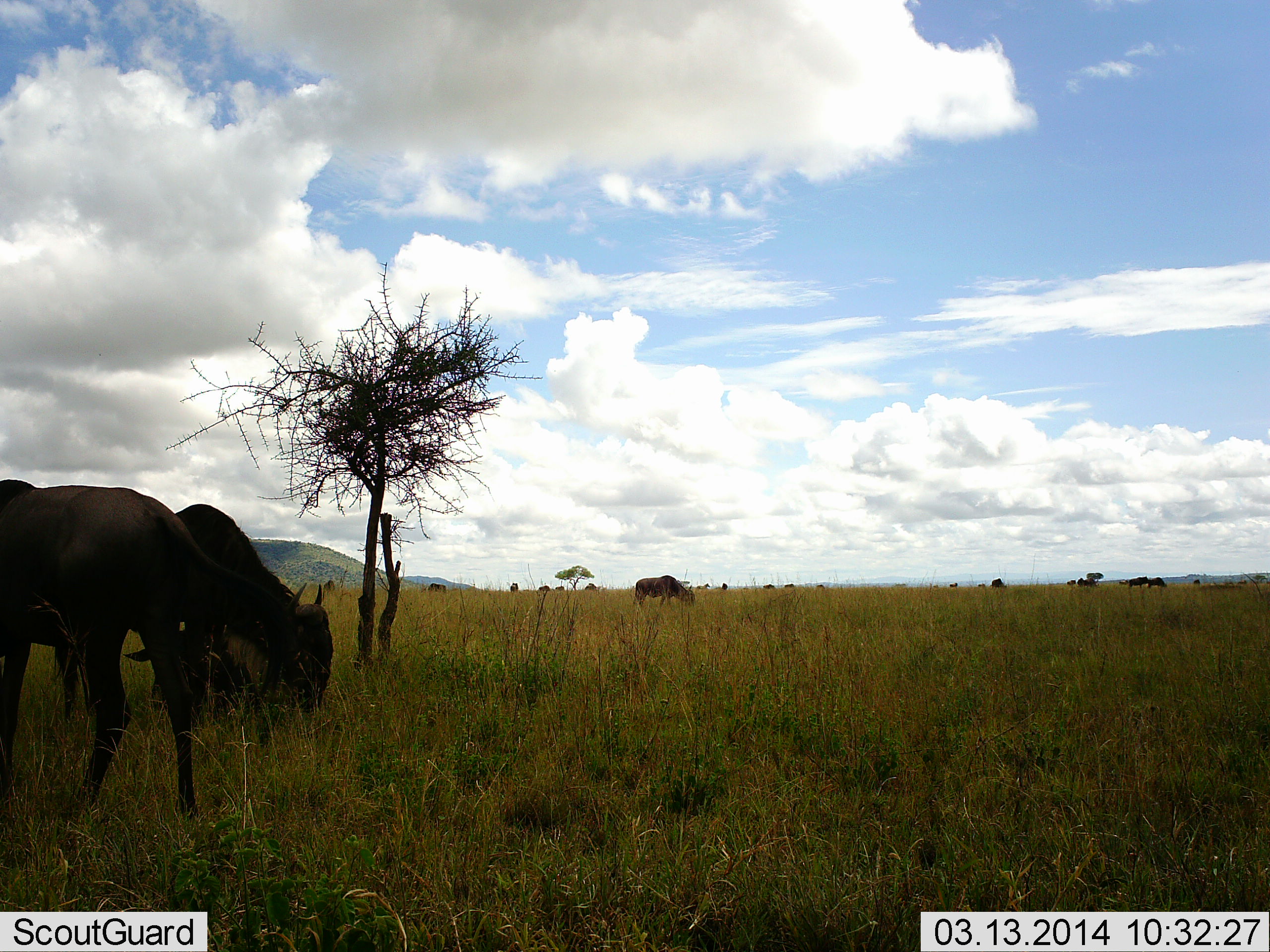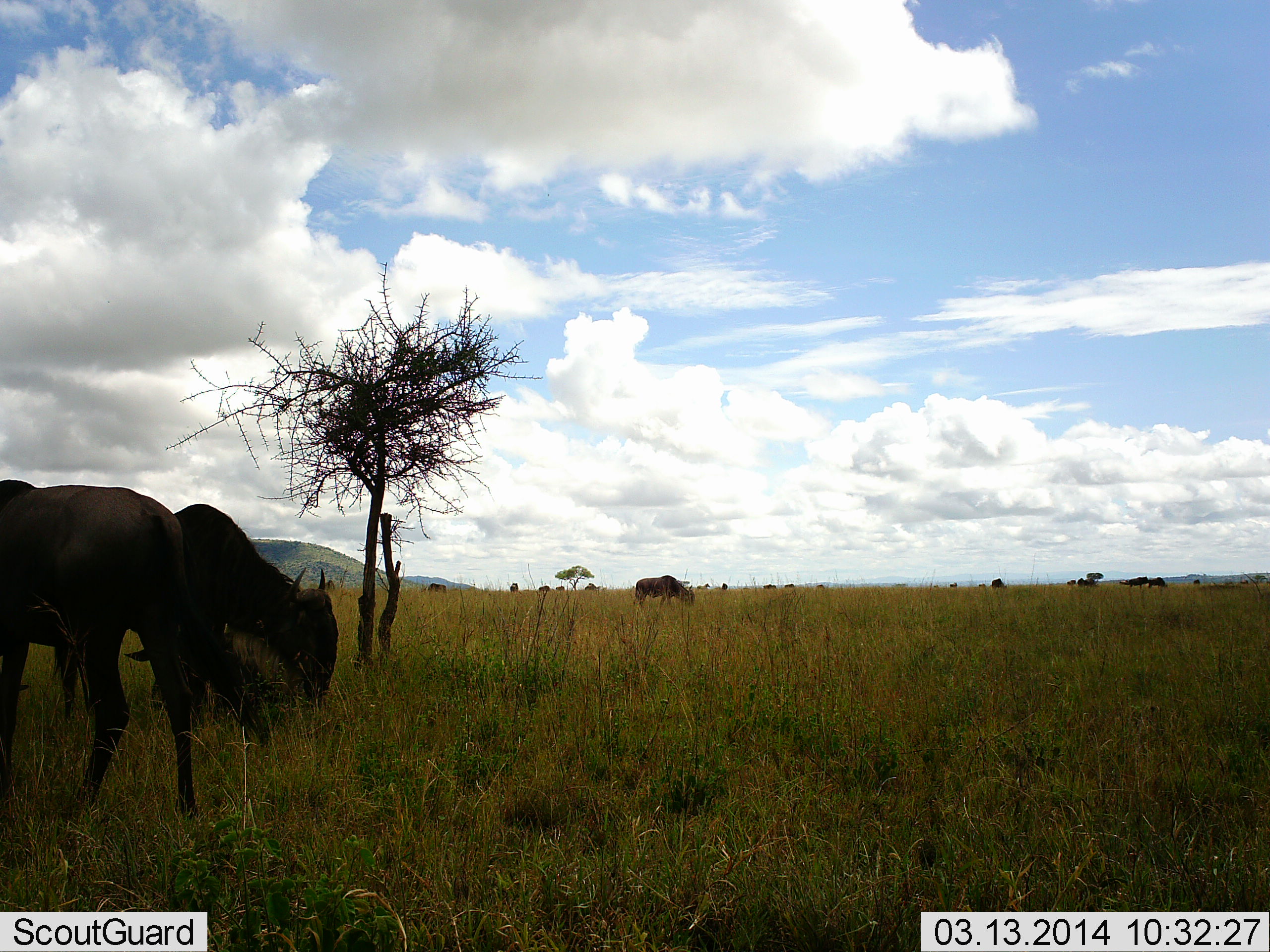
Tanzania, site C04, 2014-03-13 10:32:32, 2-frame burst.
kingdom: Animalia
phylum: Chordata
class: Mammalia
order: Artiodactyla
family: Bovidae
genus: Connochaetes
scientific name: Connochaetes taurinus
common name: blue wildebeest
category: wildebeest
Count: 8.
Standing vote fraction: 40%.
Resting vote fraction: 0%.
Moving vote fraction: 30%.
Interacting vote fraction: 0%.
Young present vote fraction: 0%.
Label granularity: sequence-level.